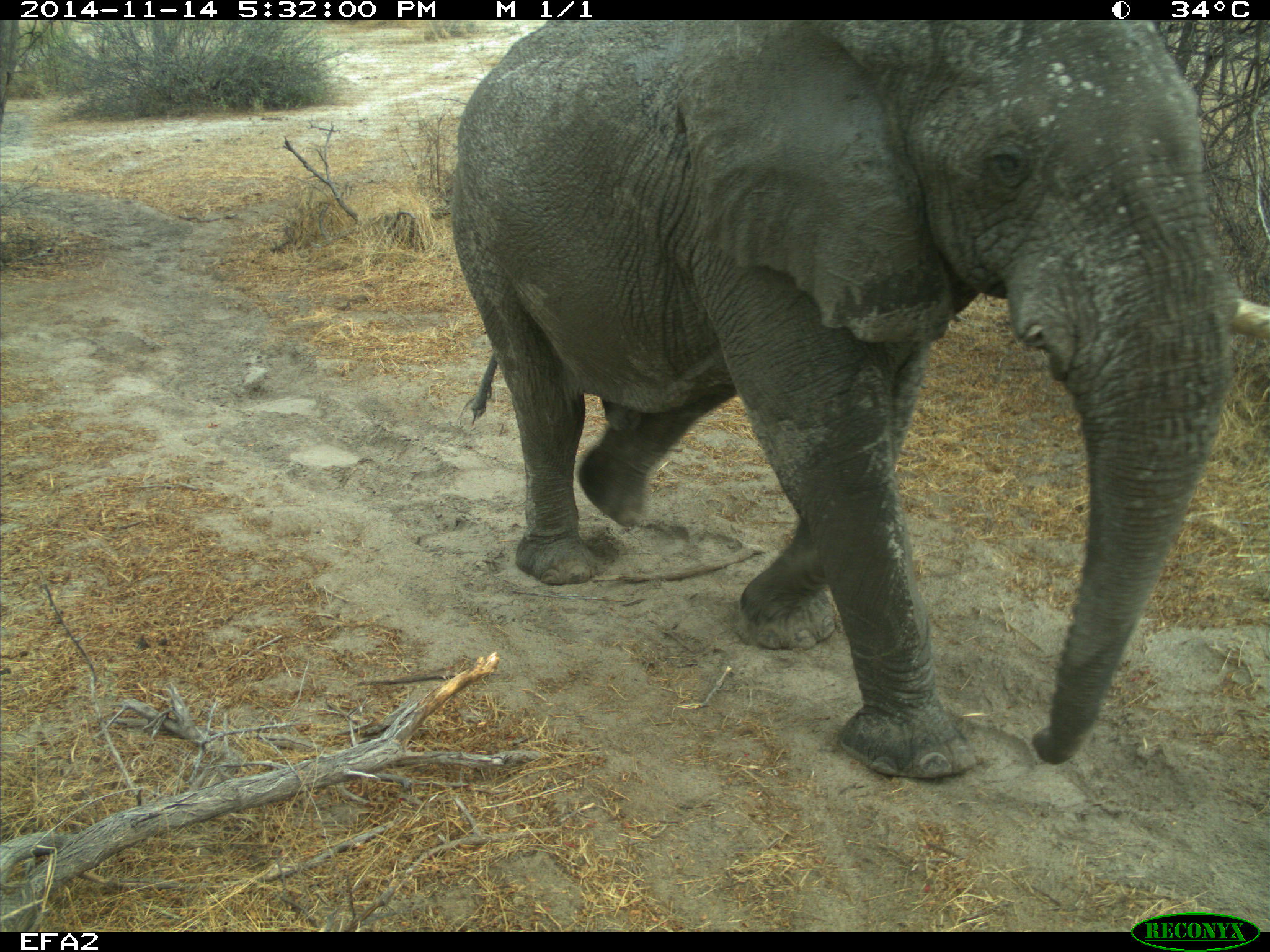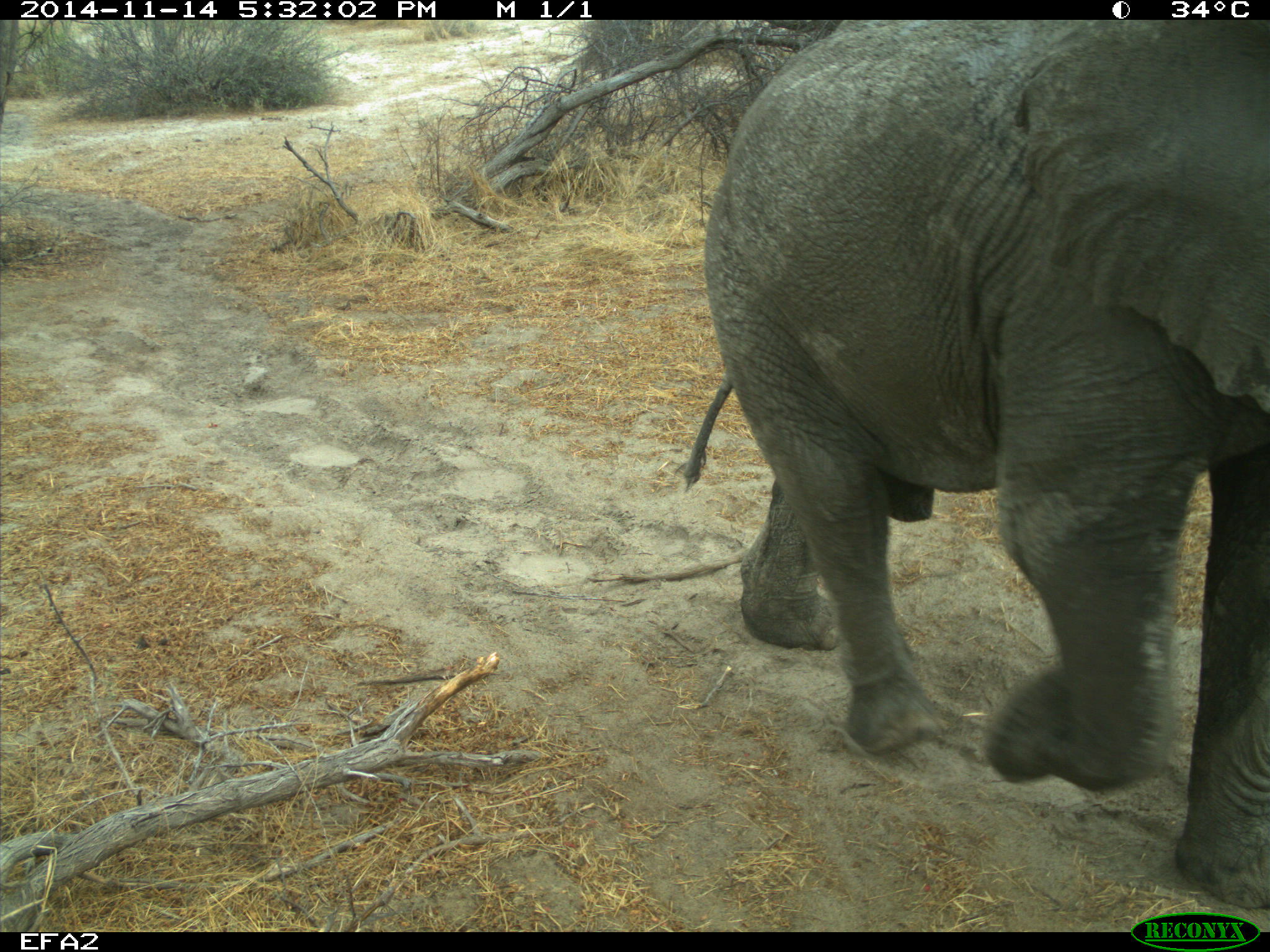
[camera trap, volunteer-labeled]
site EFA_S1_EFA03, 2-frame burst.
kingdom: Animalia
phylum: Chordata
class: Mammalia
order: Proboscidea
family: Elephantidae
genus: Loxodonta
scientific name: Loxodonta africana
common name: african bush elephant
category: elephant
Elephant (african bush elephant) (Loxodonta africana), count 1. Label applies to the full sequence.